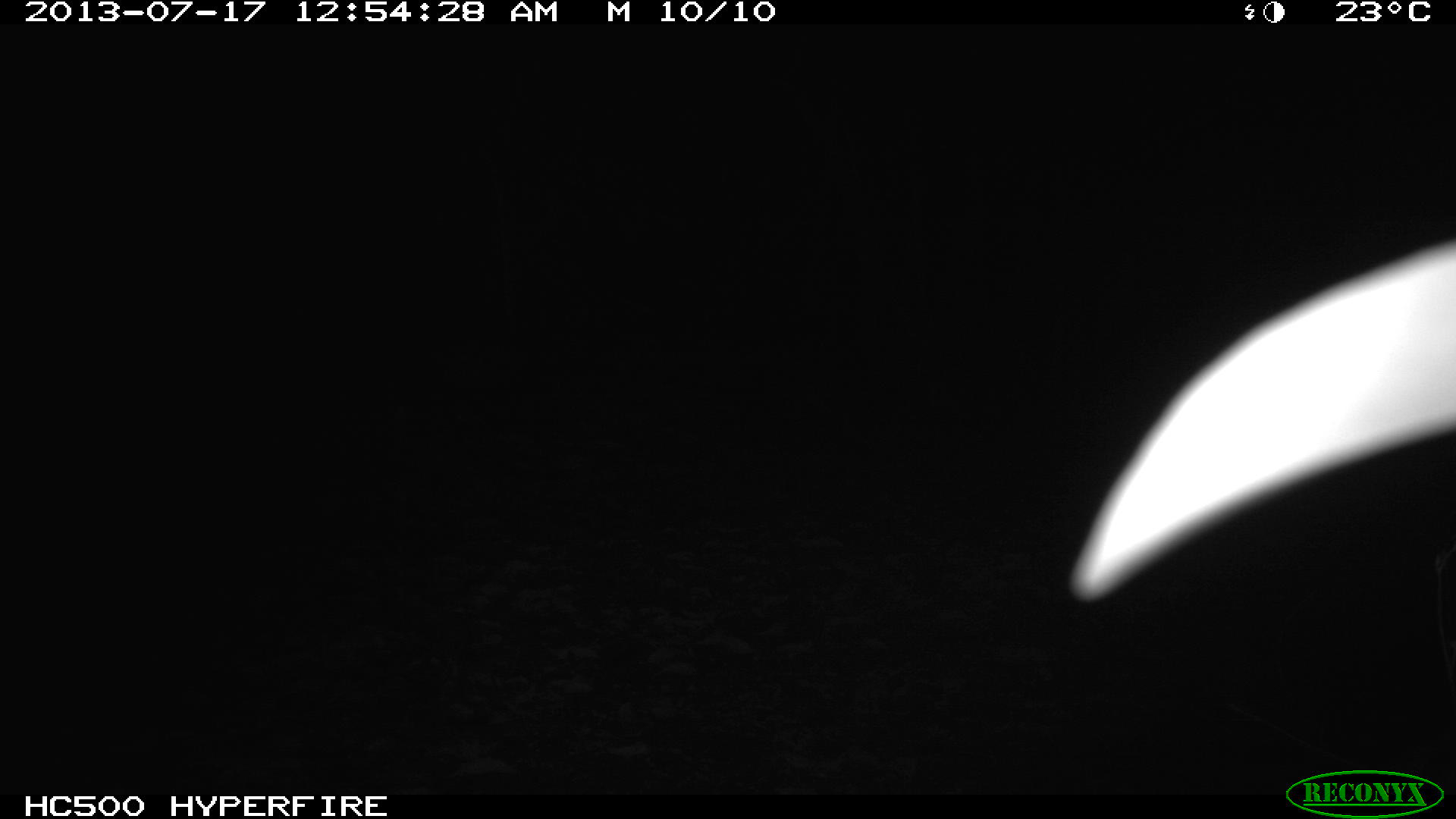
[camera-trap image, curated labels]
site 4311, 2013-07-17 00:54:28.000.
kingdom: Animalia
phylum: Chordata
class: Mammalia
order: Carnivora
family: Felidae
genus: Leopardus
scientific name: Leopardus wiedii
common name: margay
Leopardus wiedii (margay), count 1.